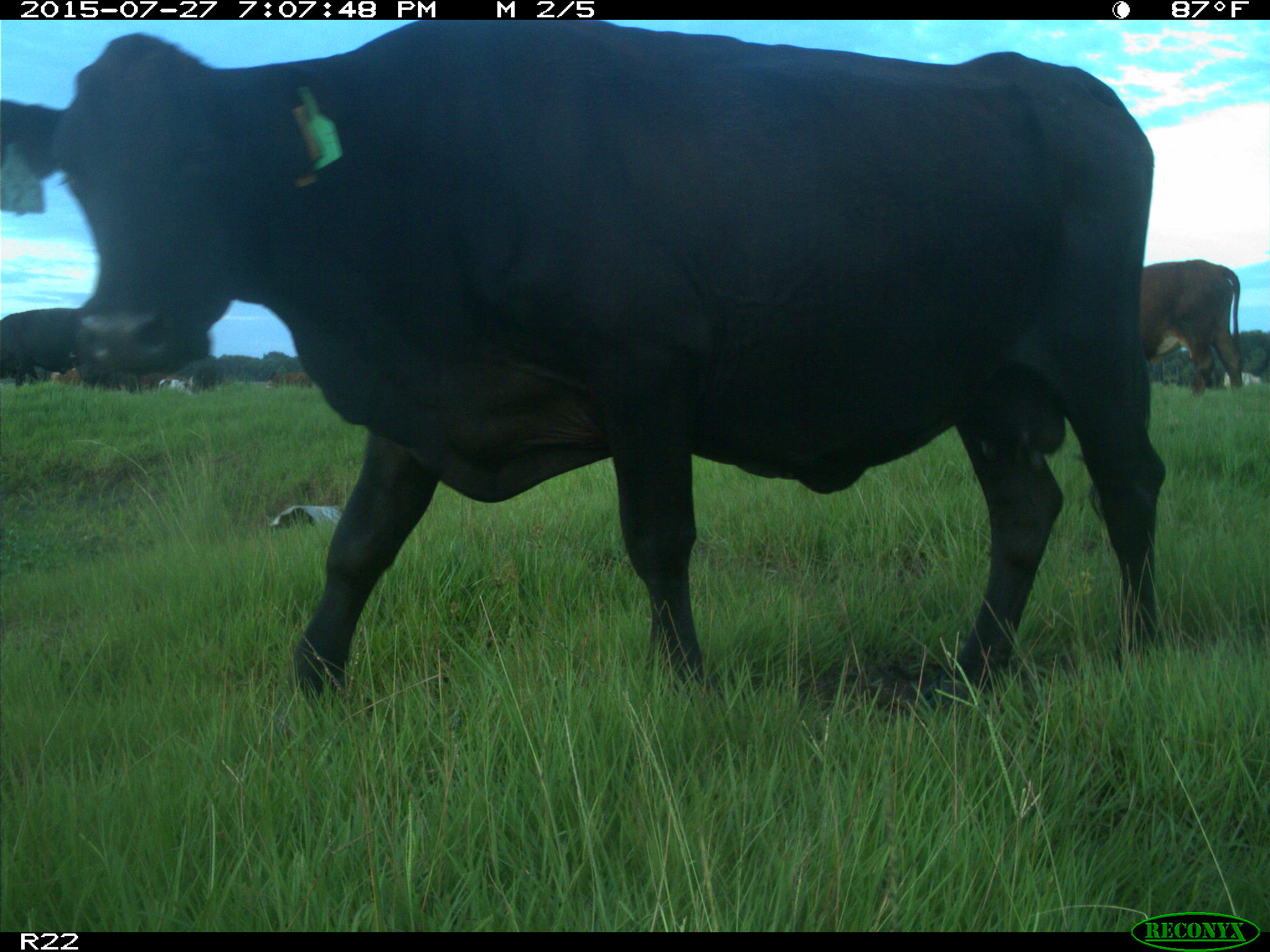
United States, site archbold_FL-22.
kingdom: Animalia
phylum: Chordata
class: Mammalia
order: Artiodactyla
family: Bovidae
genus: Bos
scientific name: Bos taurus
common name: domestic cow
Bos taurus (domestic cow).